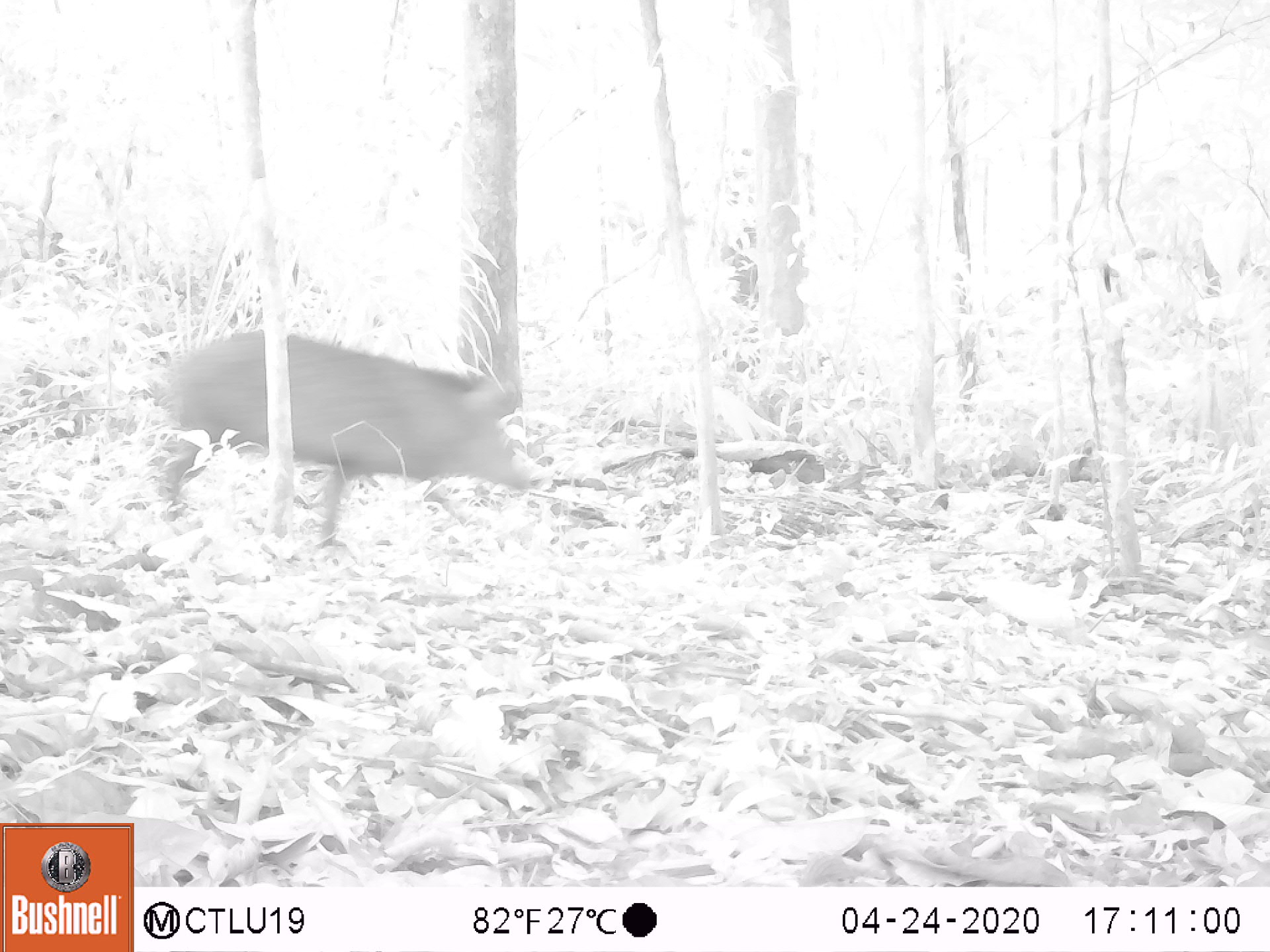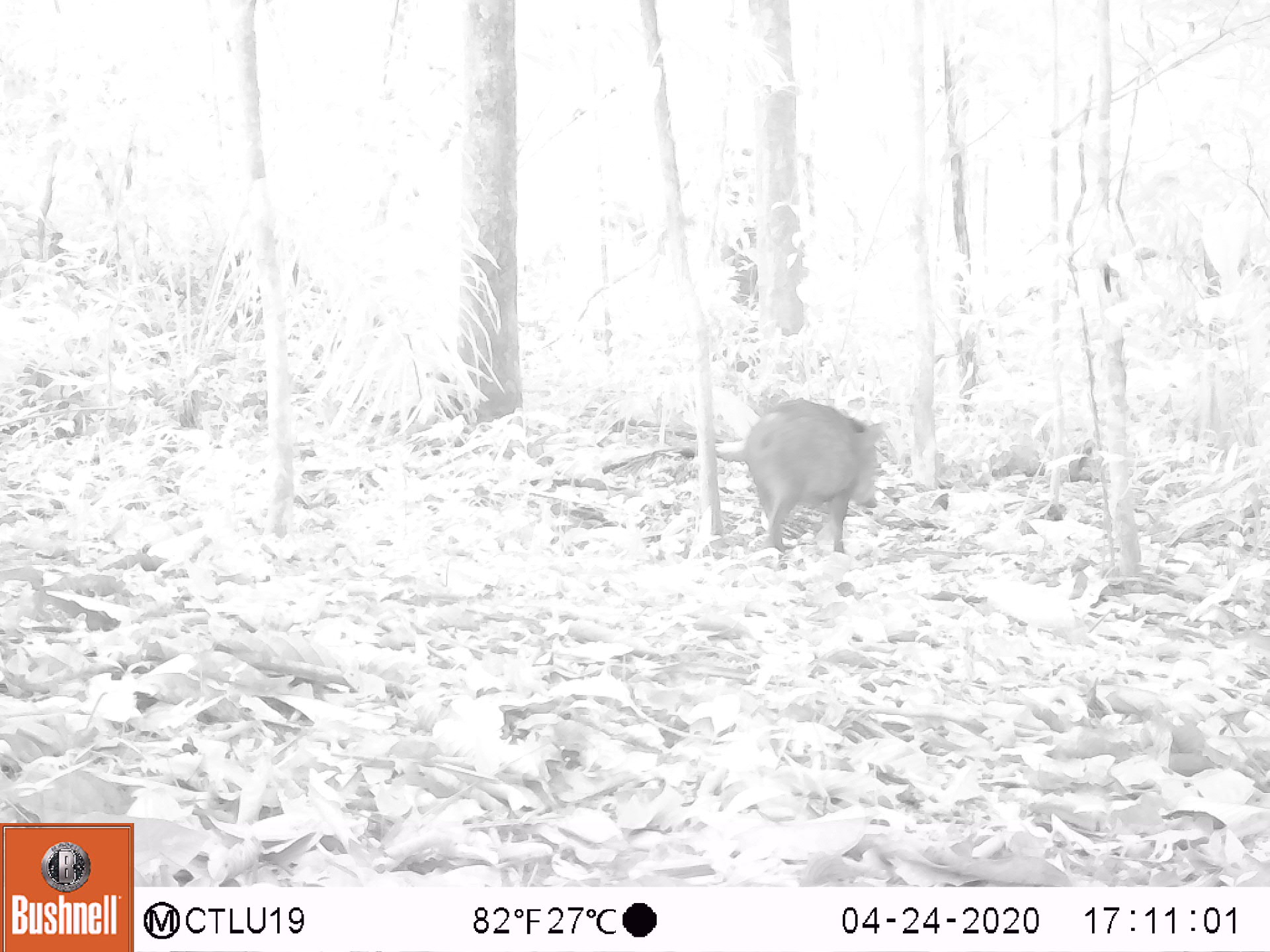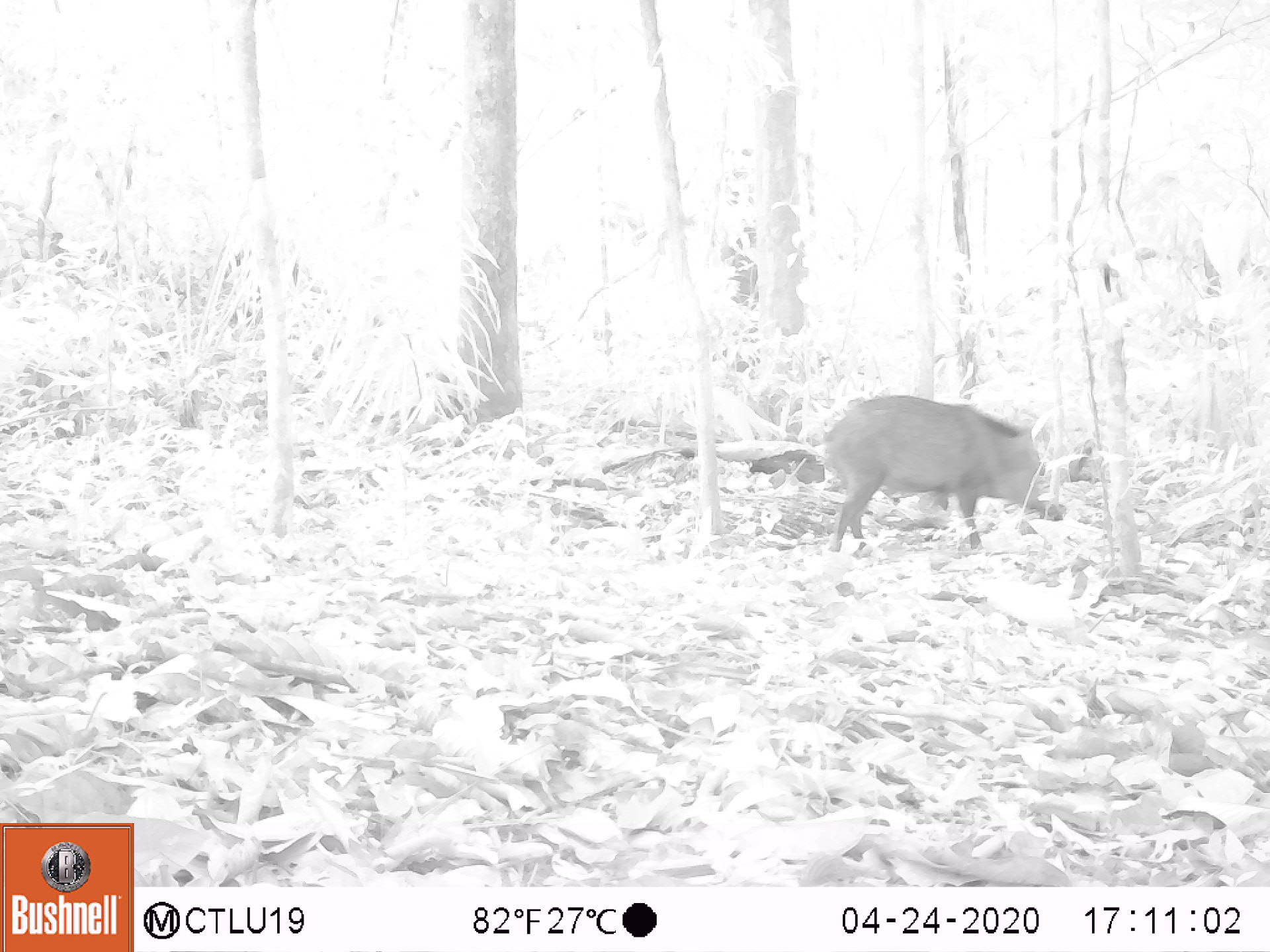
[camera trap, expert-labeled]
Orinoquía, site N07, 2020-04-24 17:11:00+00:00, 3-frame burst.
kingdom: Animalia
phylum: Chordata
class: Mammalia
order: Artiodactyla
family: Tayassuidae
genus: Pecari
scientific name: Pecari tajacu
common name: collared peccary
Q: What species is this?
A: Collared peccary (Pecari tajacu).